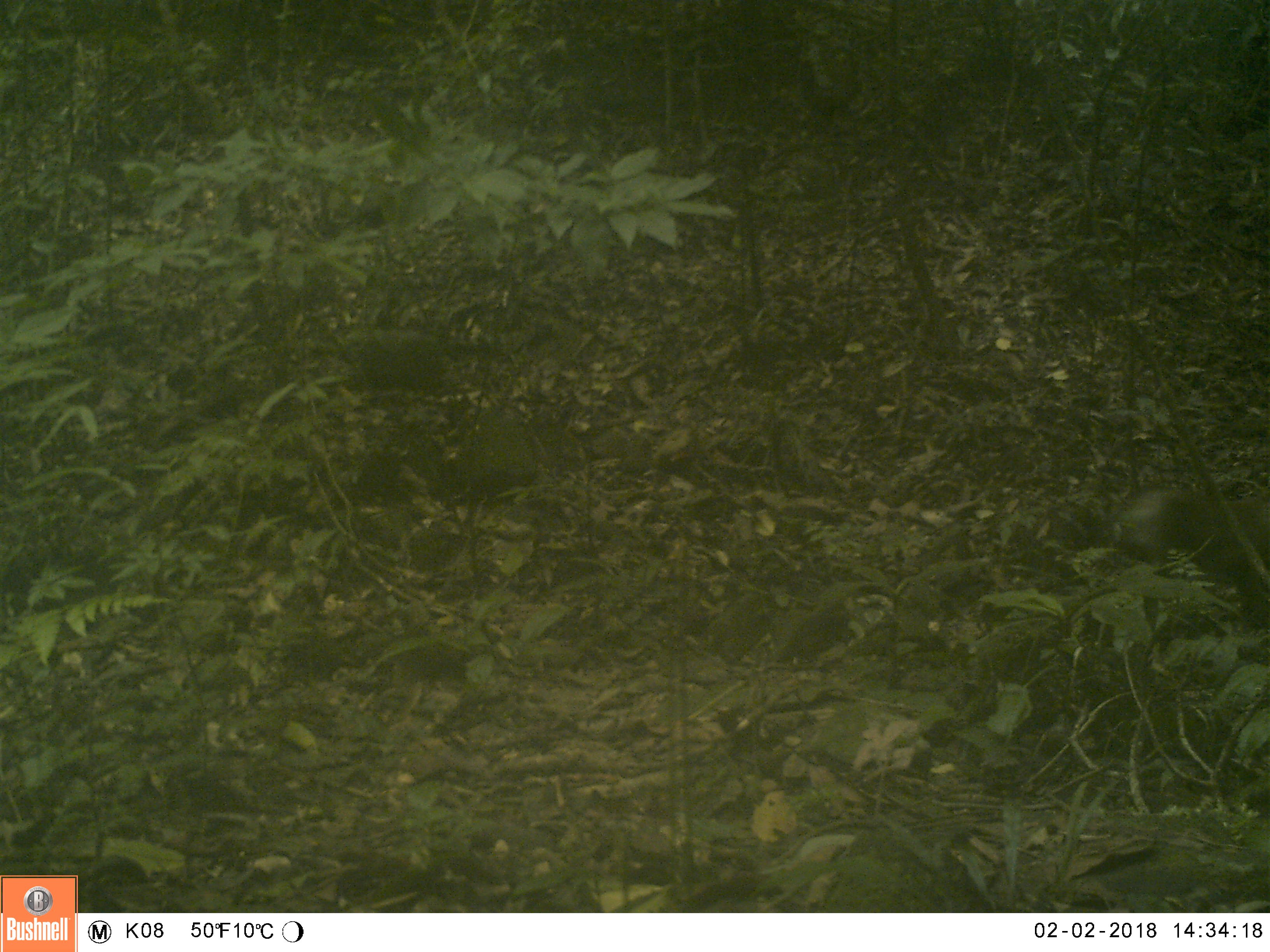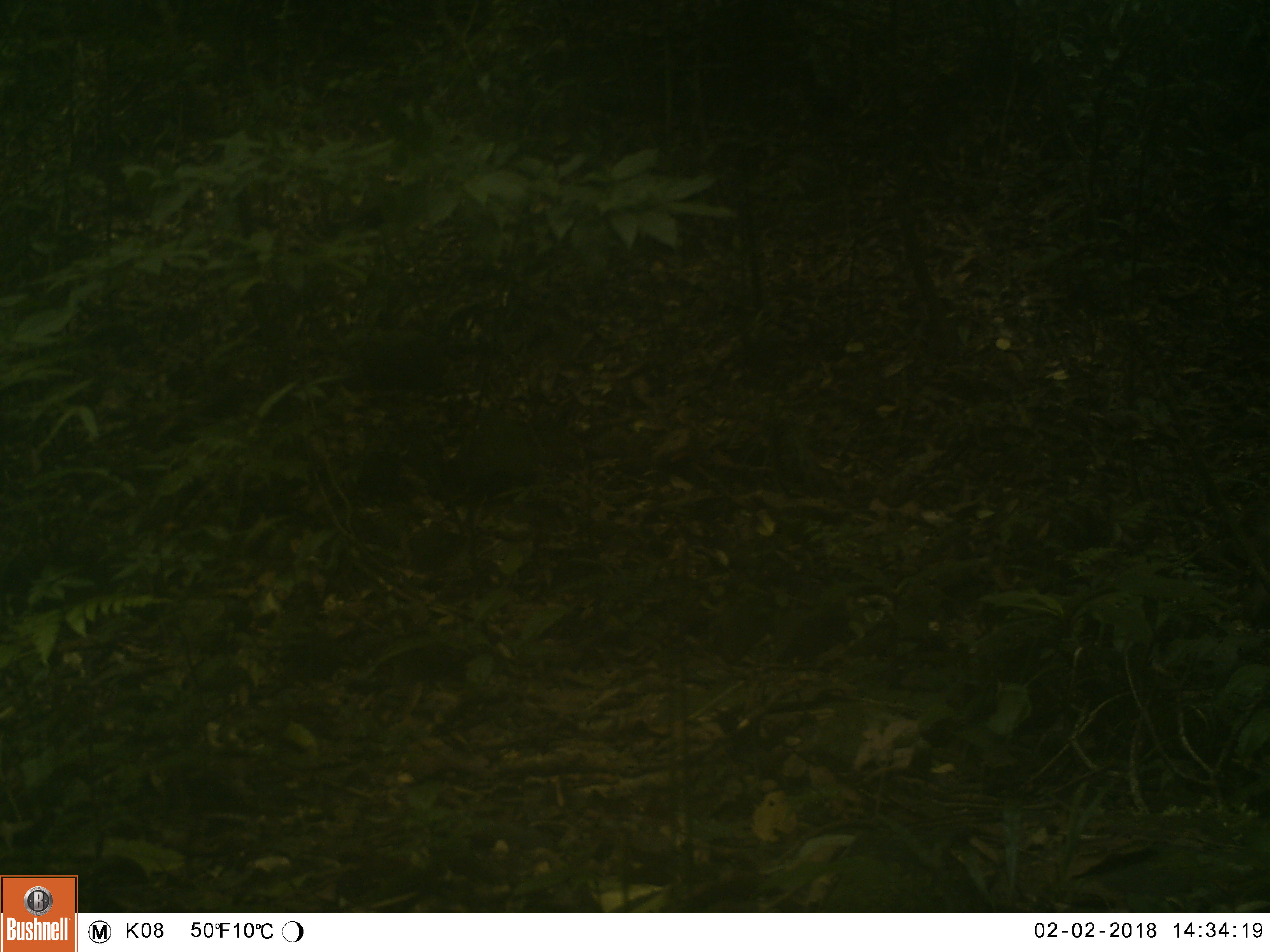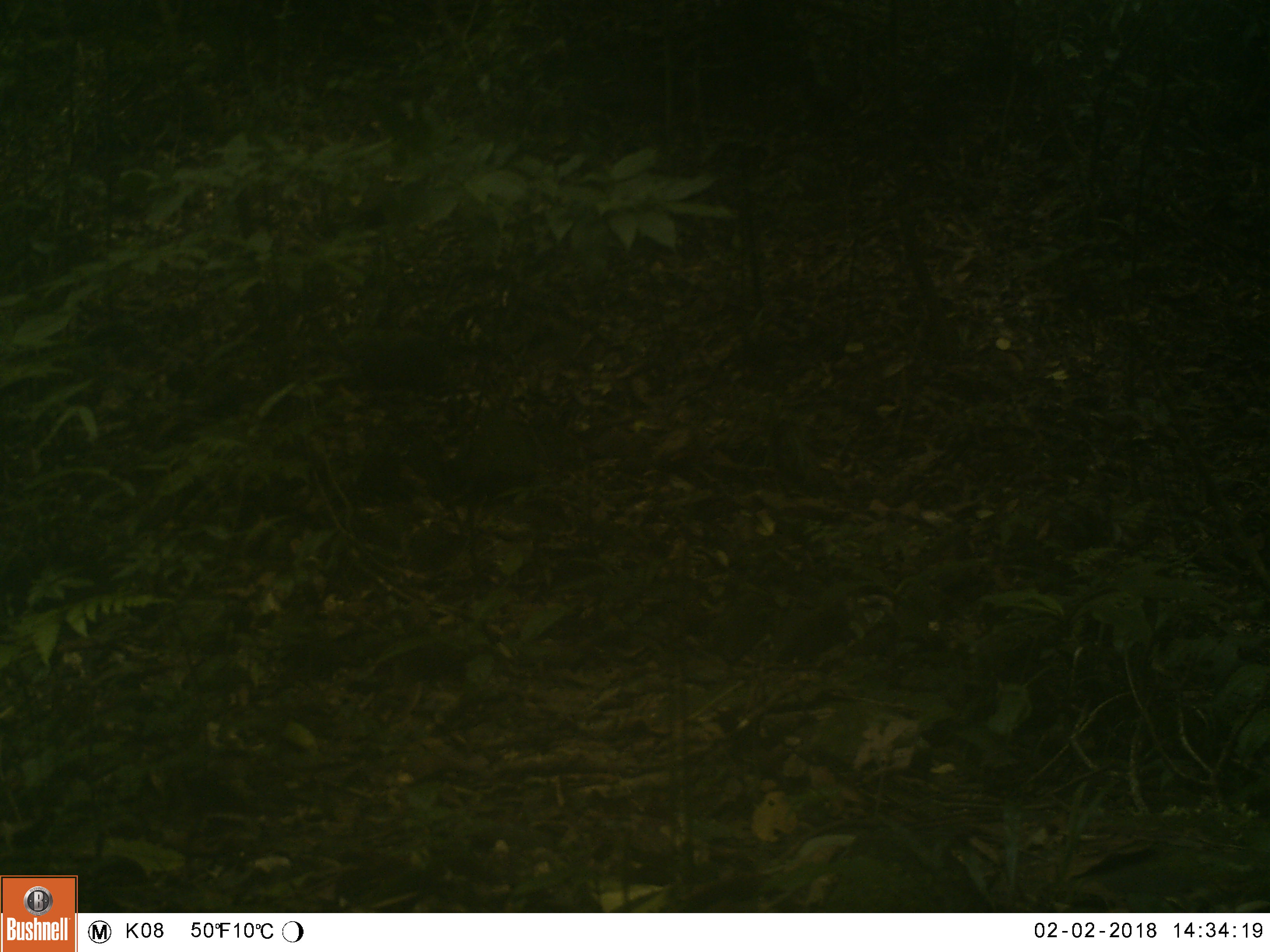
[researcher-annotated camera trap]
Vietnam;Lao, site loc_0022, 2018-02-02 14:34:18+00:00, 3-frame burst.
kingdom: Animalia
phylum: Chordata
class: Mammalia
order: Primates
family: Cercopithecidae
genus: Macaca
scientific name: Macaca nemestrina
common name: pig-tailed macaque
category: pig tailed macaque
Pig tailed macaque (pig-tailed macaque) (Macaca nemestrina). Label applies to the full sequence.